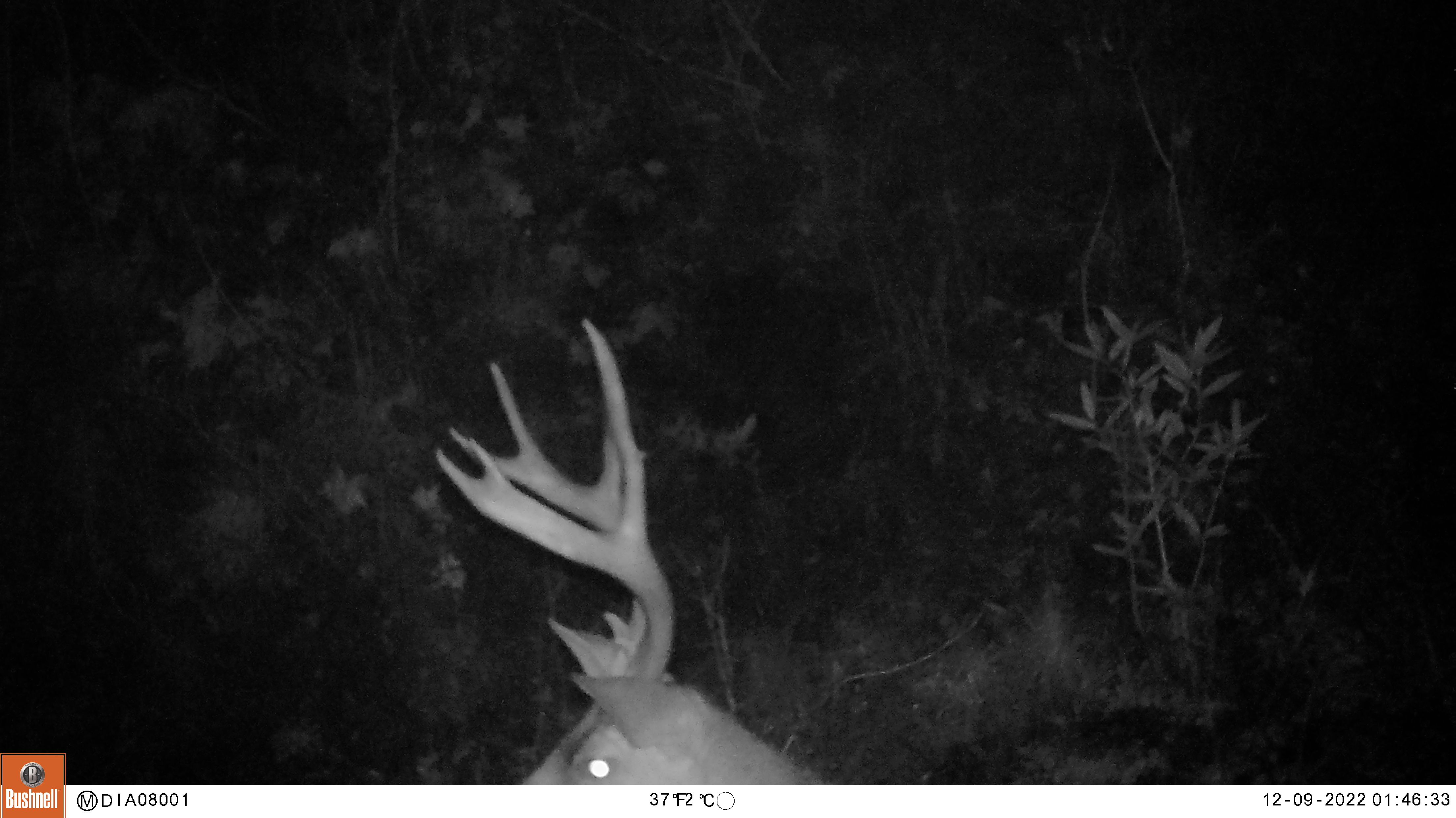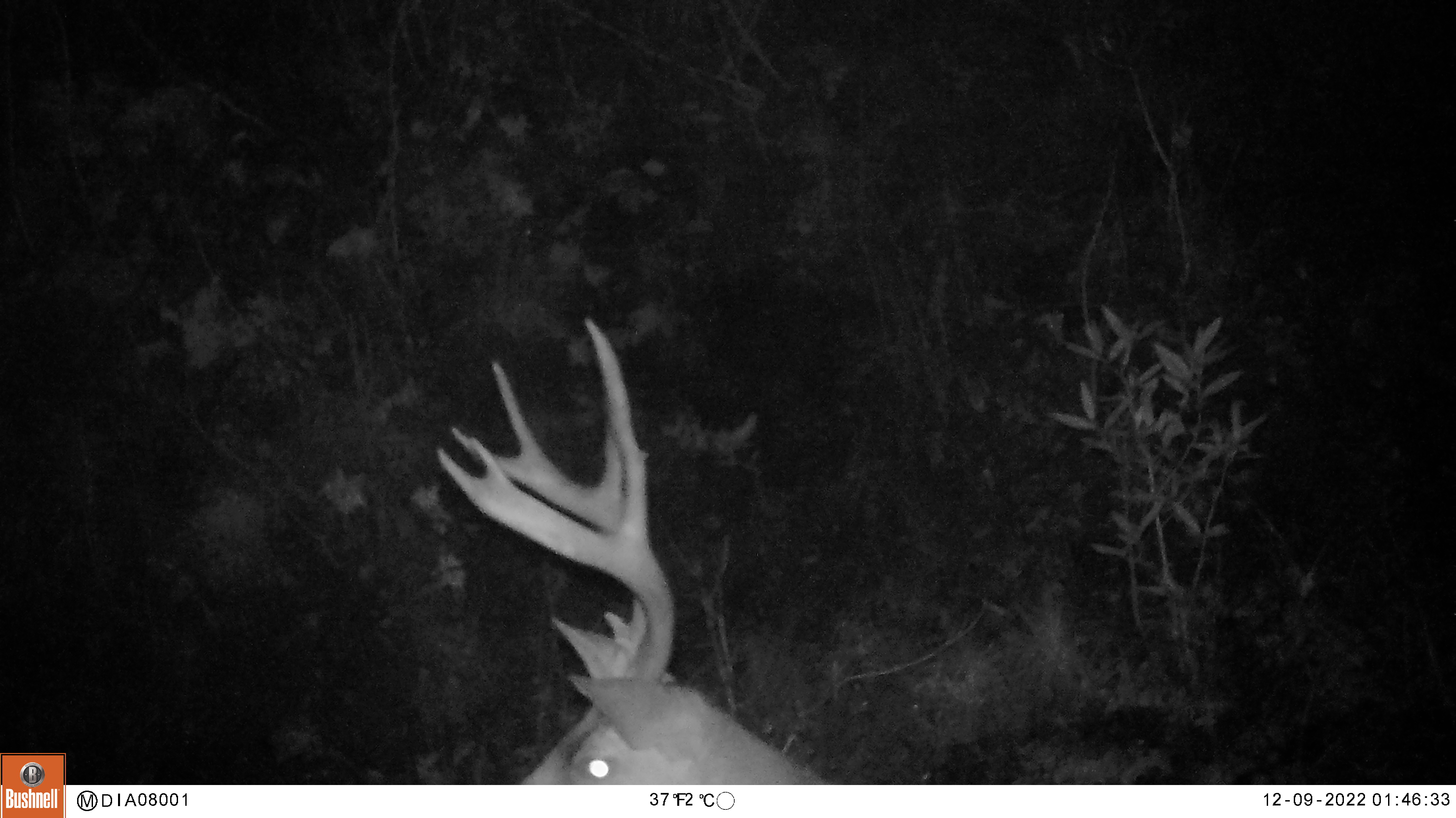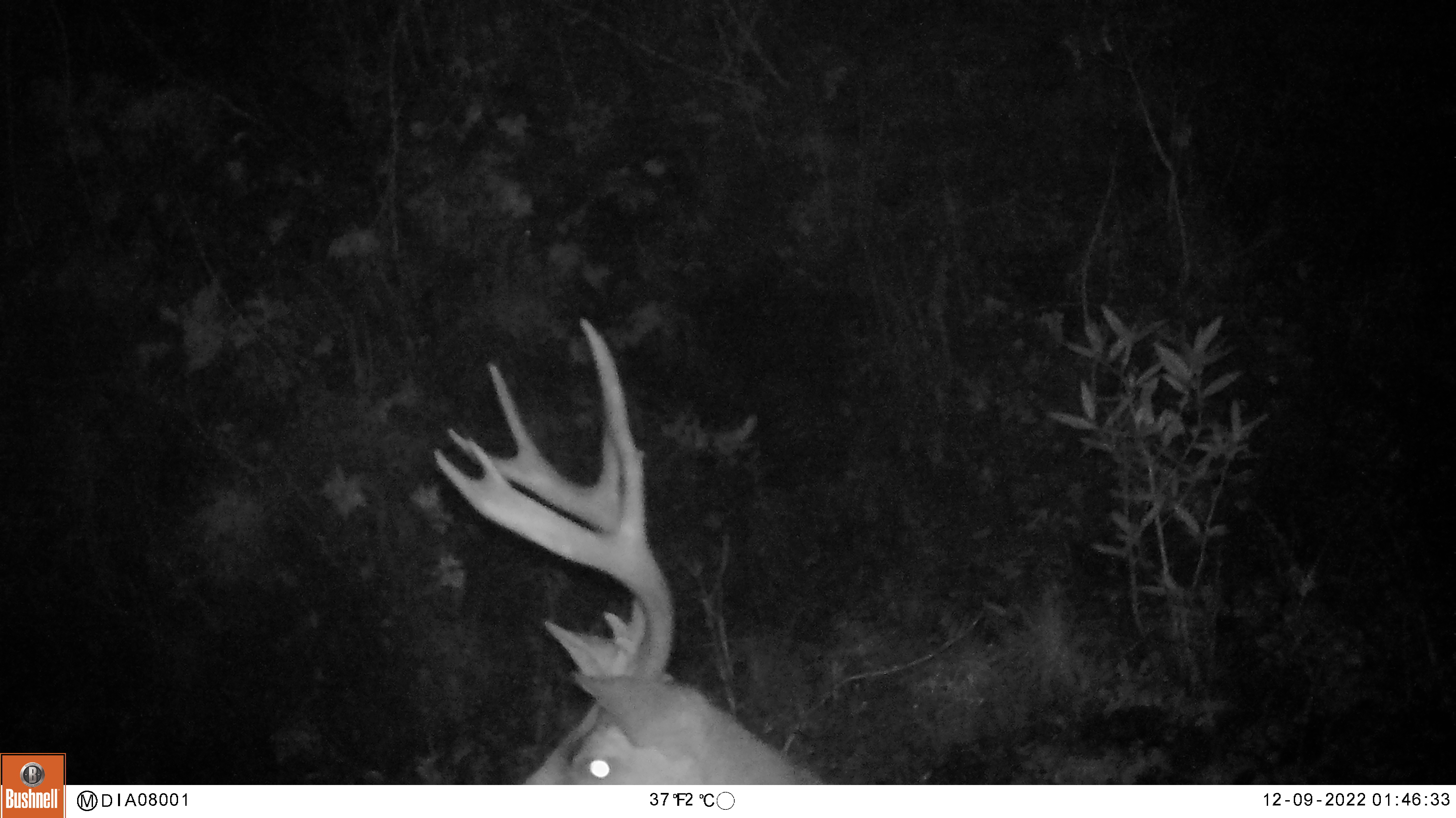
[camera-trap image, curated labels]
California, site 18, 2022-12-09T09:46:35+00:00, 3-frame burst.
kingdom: Animalia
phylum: Chordata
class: Mammalia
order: Artiodactyla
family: Cervidae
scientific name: Cervidae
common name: elk or deer